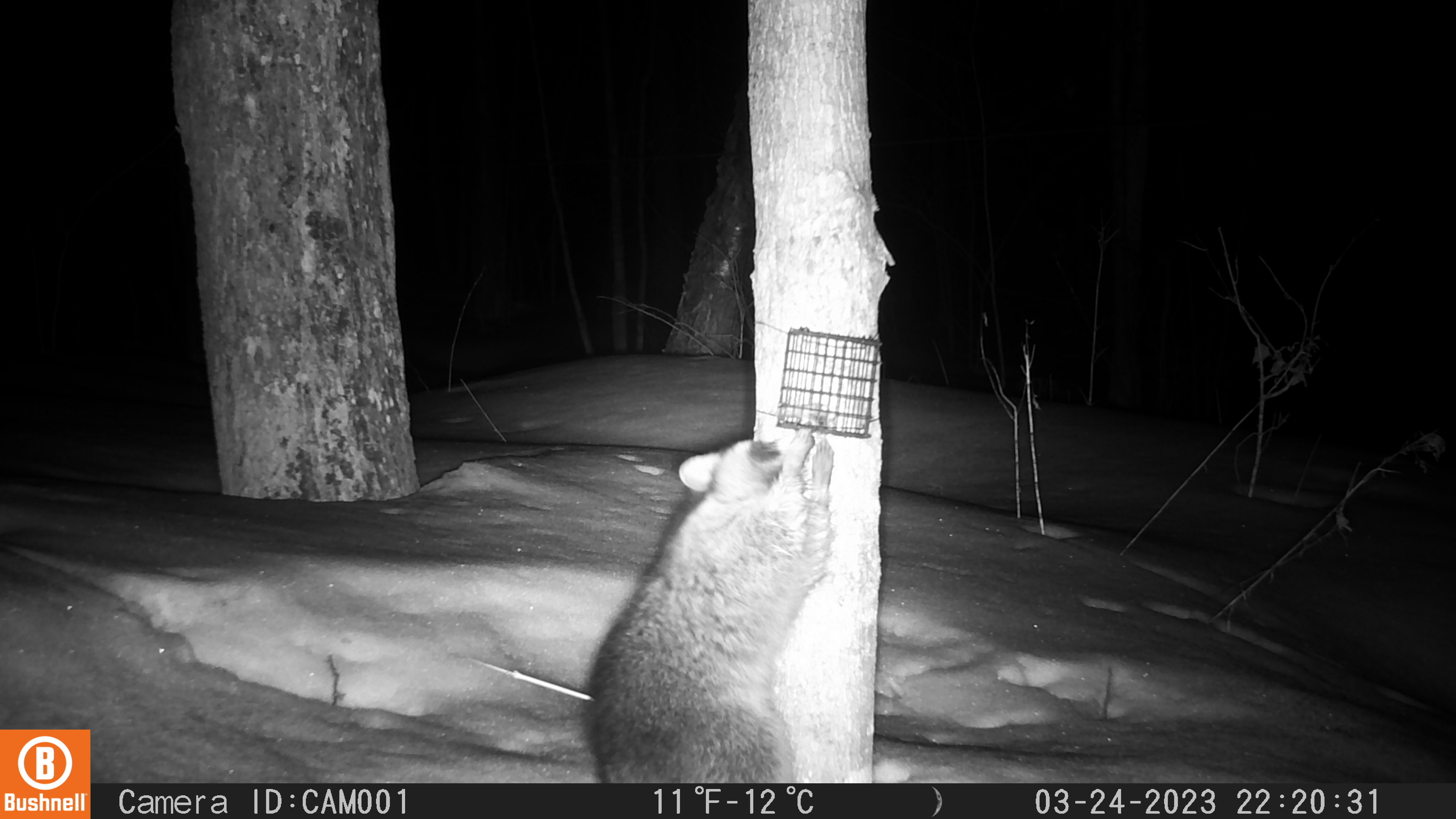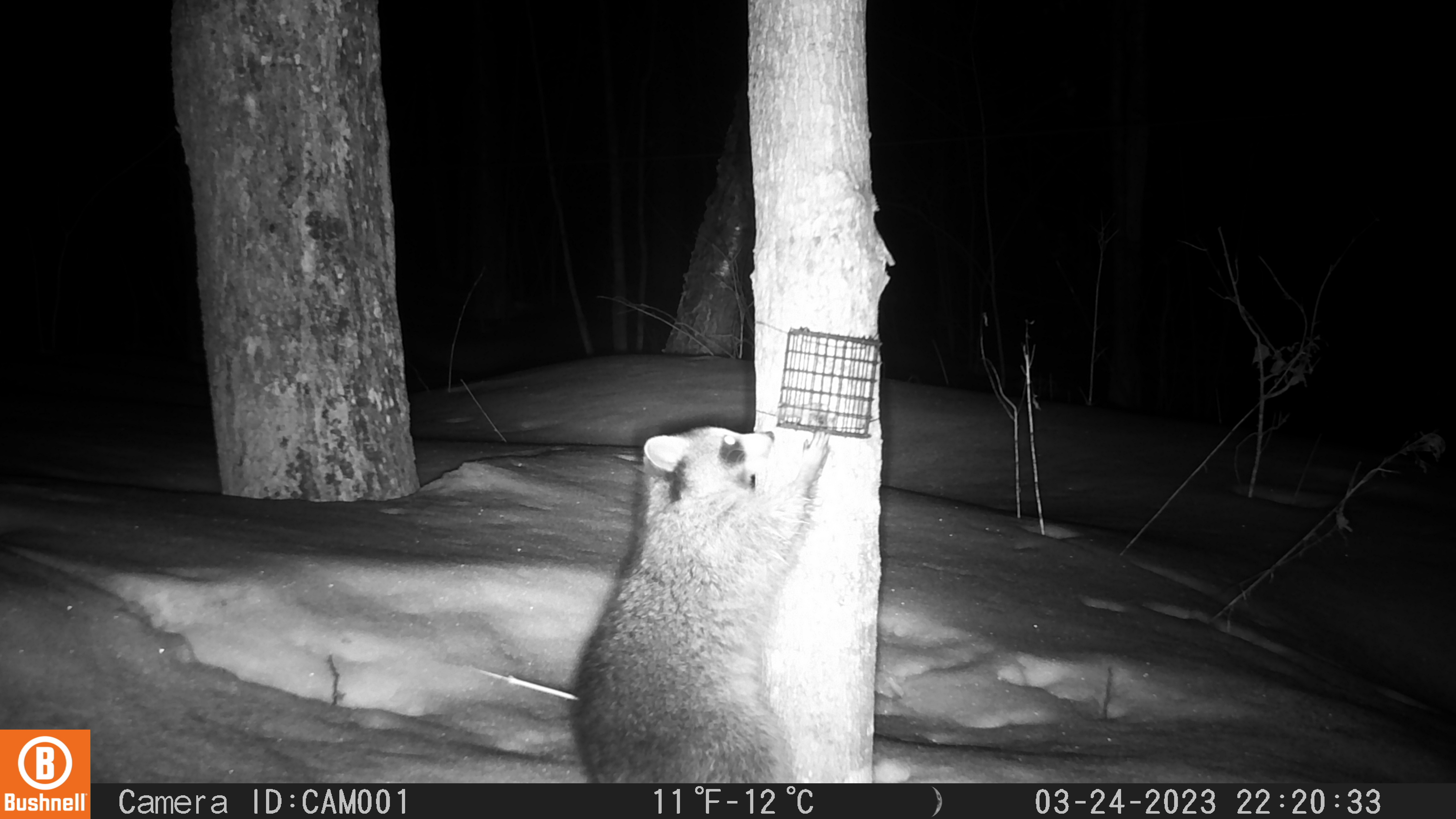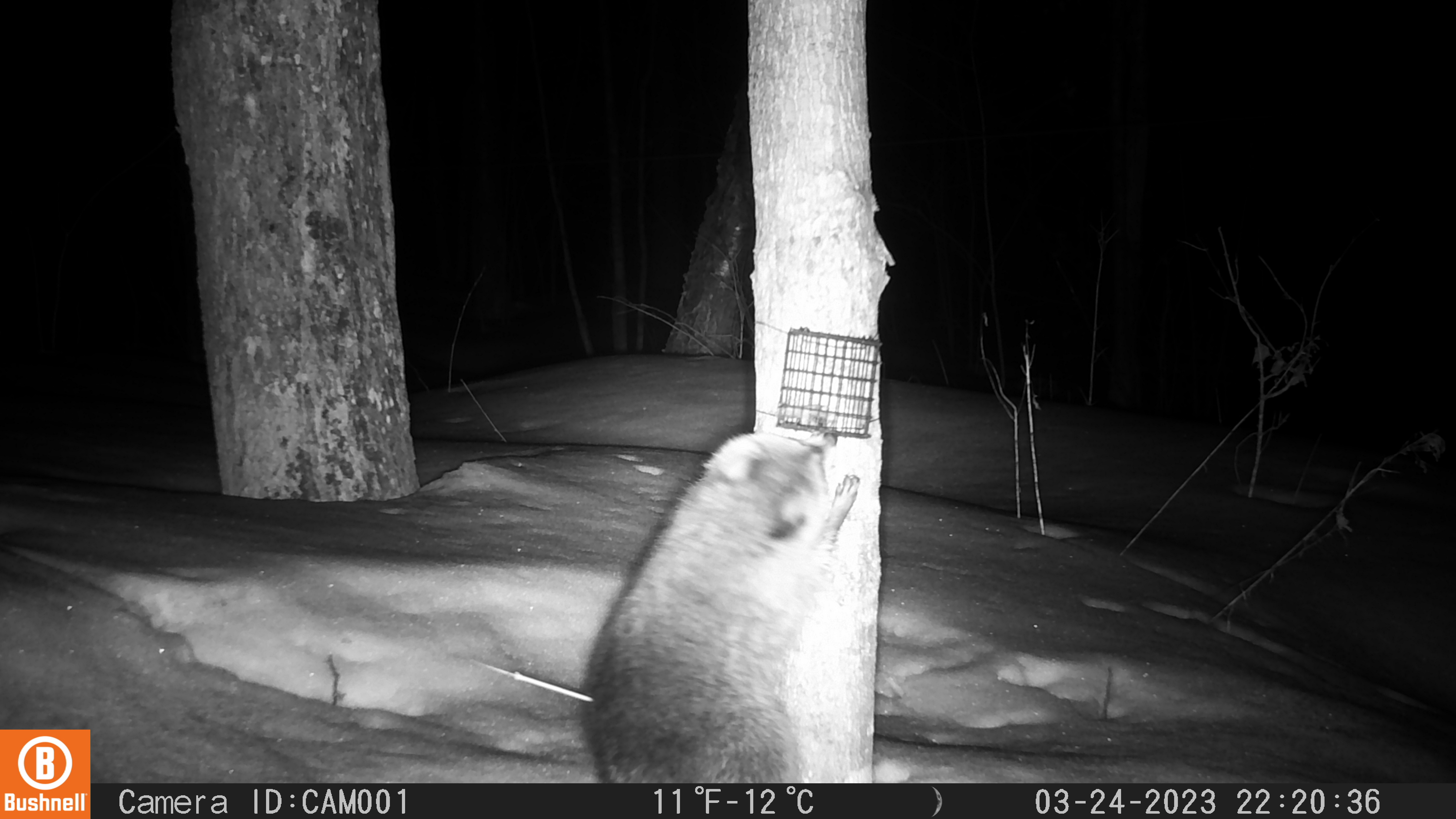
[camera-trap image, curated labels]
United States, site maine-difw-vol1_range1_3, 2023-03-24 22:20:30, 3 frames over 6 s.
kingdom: Animalia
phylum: Chordata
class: Mammalia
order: Carnivora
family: Procyonidae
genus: Procyon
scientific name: Procyon lotor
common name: raccoon